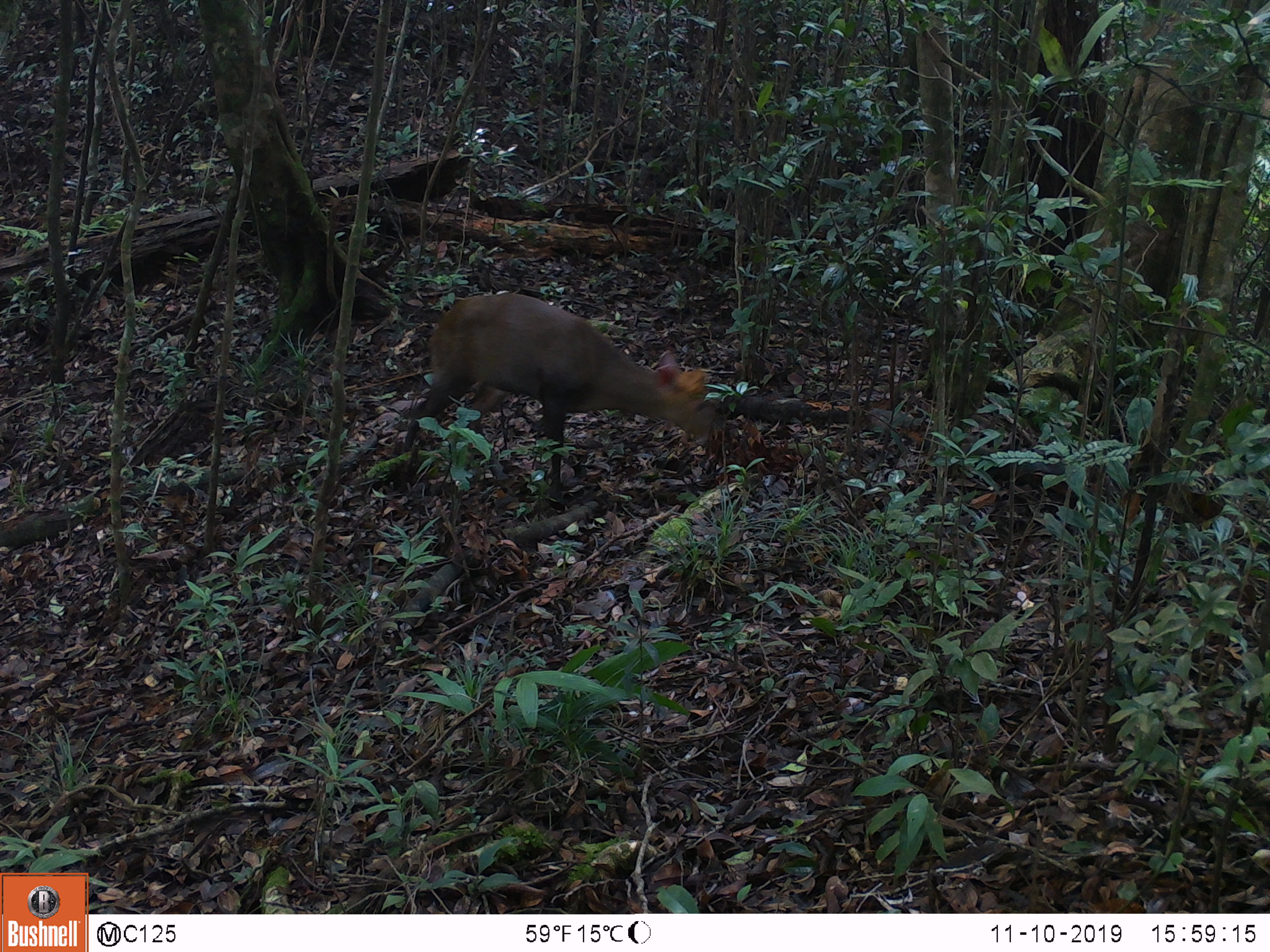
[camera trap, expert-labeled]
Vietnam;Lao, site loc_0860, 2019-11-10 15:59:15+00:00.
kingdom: Animalia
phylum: Chordata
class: Mammalia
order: Artiodactyla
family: Cervidae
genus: Muntiacus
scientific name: Muntiacus rooseveltorum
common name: roosevelt's muntjac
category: roosevelts muntjac group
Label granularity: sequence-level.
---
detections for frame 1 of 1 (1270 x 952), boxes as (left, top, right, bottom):
roosevelts muntjac group: (402, 292, 717, 510)